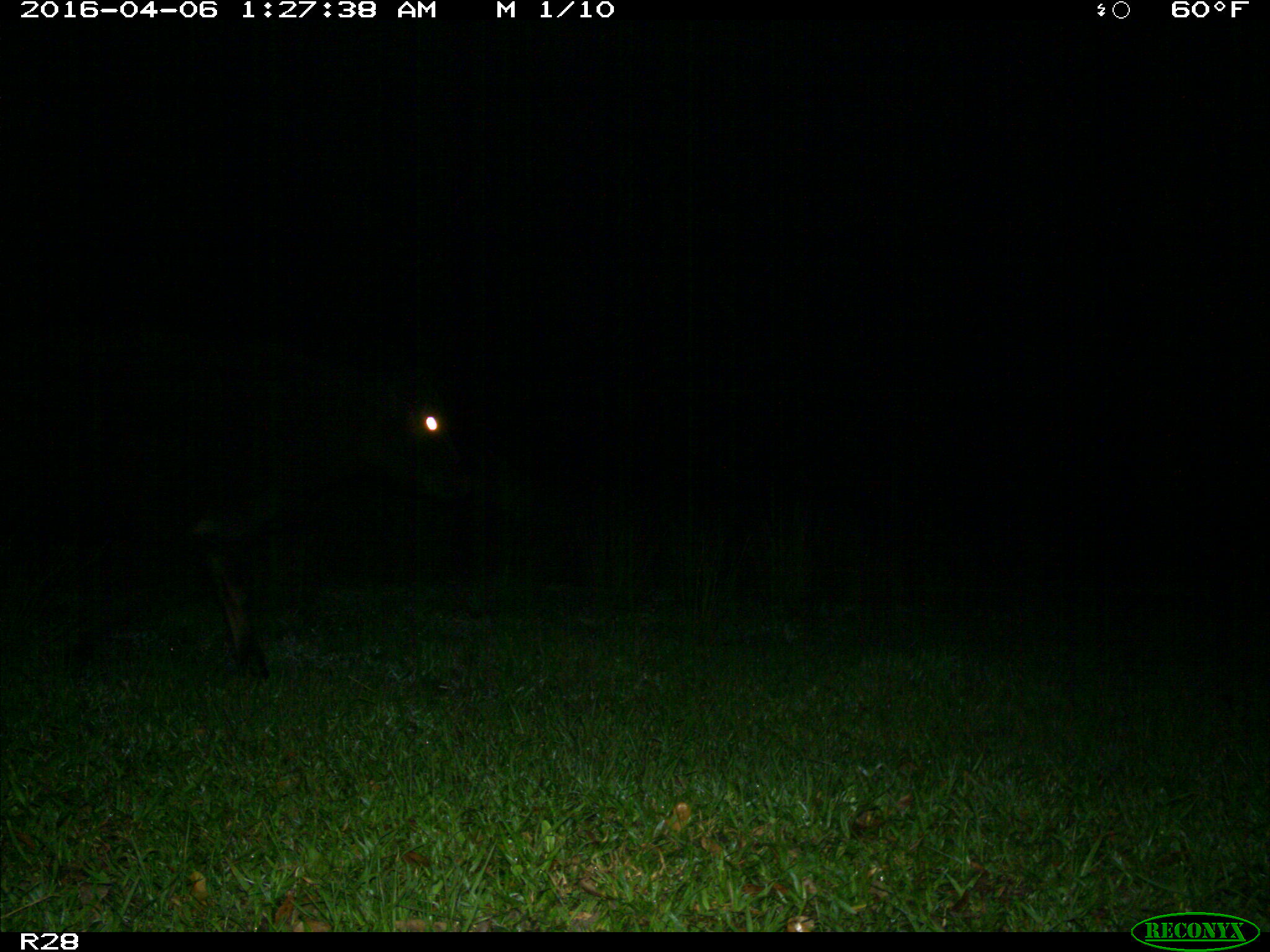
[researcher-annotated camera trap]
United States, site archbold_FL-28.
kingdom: Animalia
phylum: Chordata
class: Mammalia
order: Artiodactyla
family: Bovidae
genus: Bos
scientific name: Bos taurus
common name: domestic cow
Bos taurus (domestic cow).